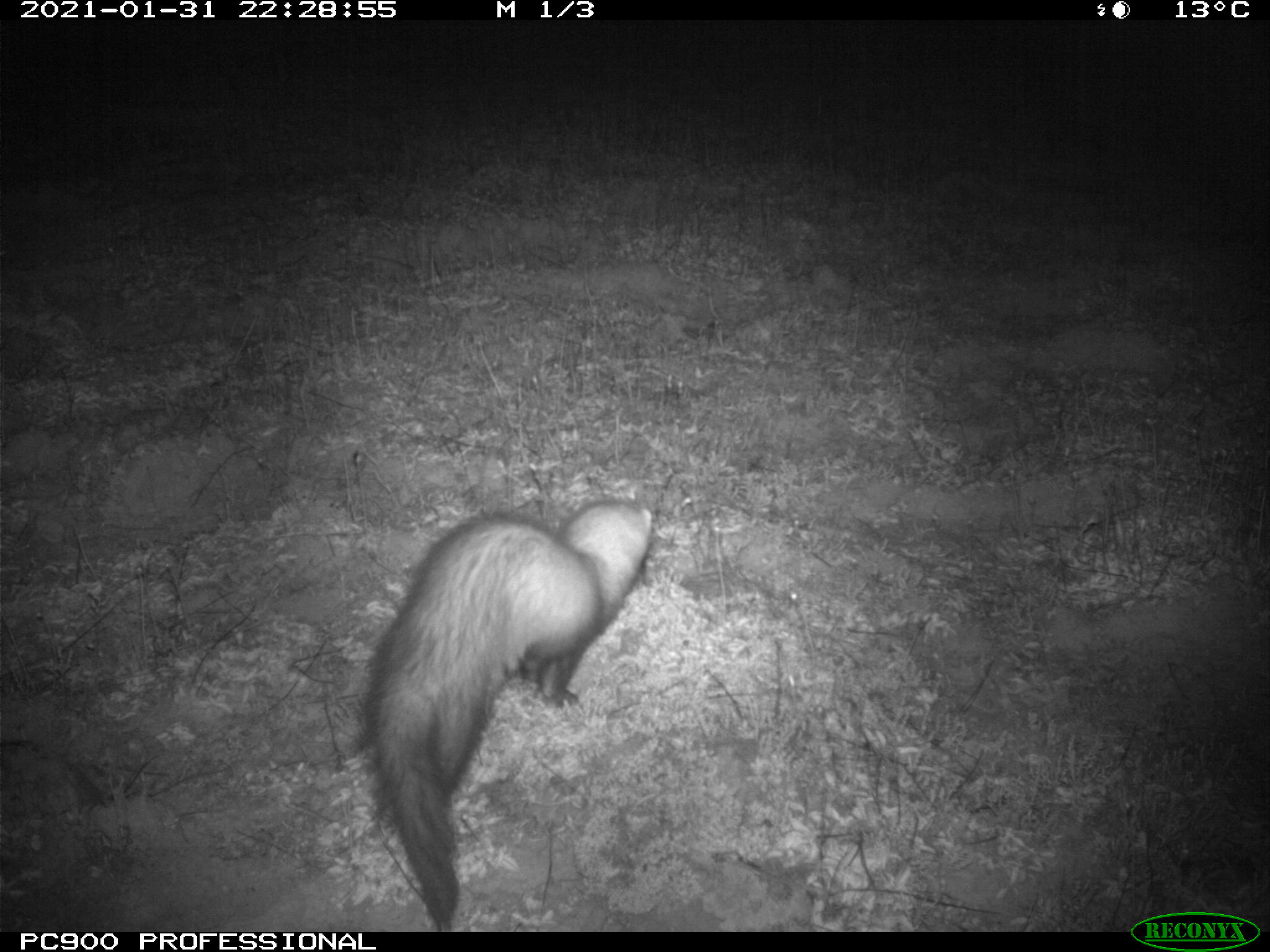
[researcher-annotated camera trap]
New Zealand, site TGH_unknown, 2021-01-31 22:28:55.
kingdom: Animalia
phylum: Chordata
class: Mammalia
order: Carnivora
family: Mustelidae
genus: Mustela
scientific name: Mustela furo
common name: ferret